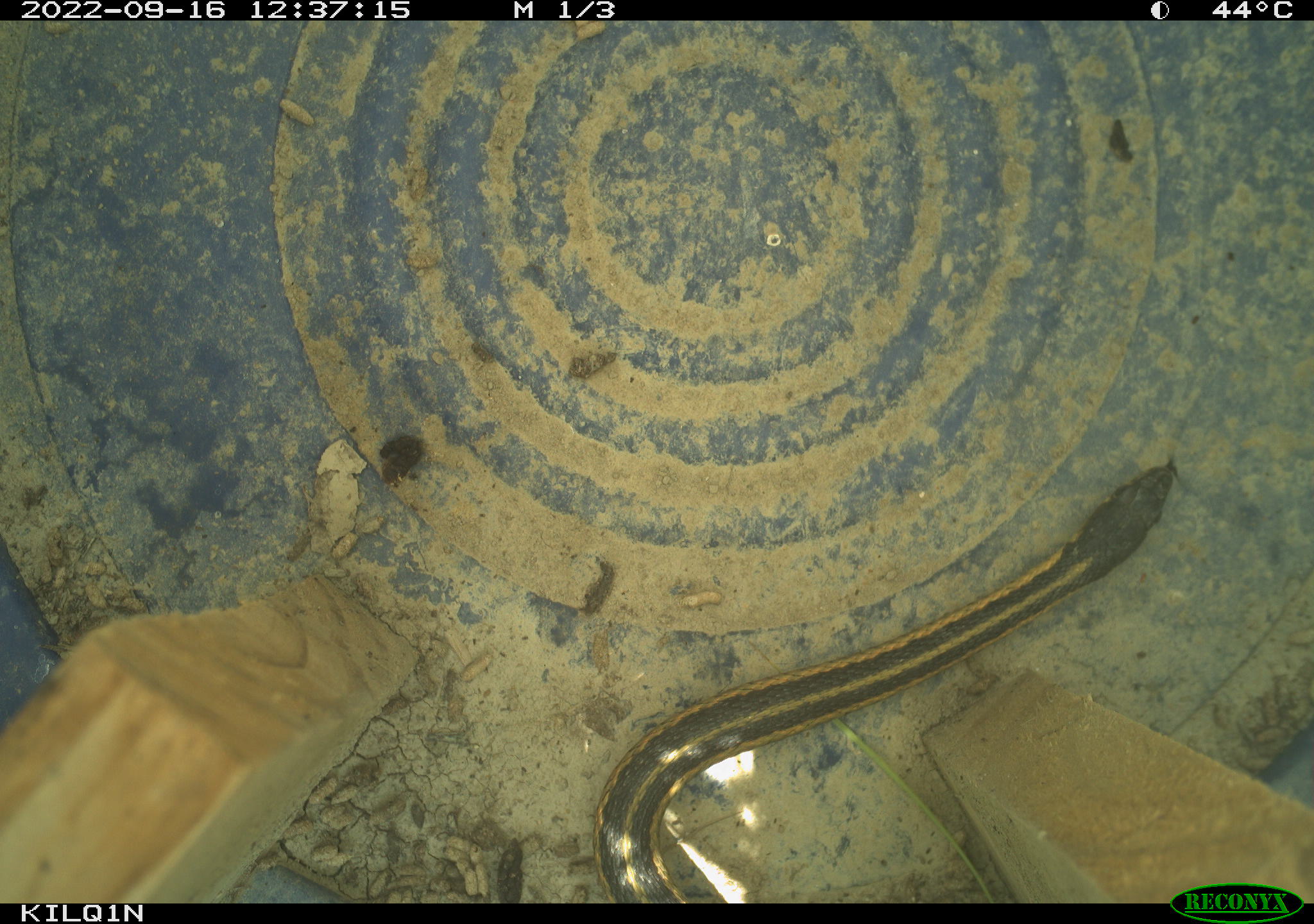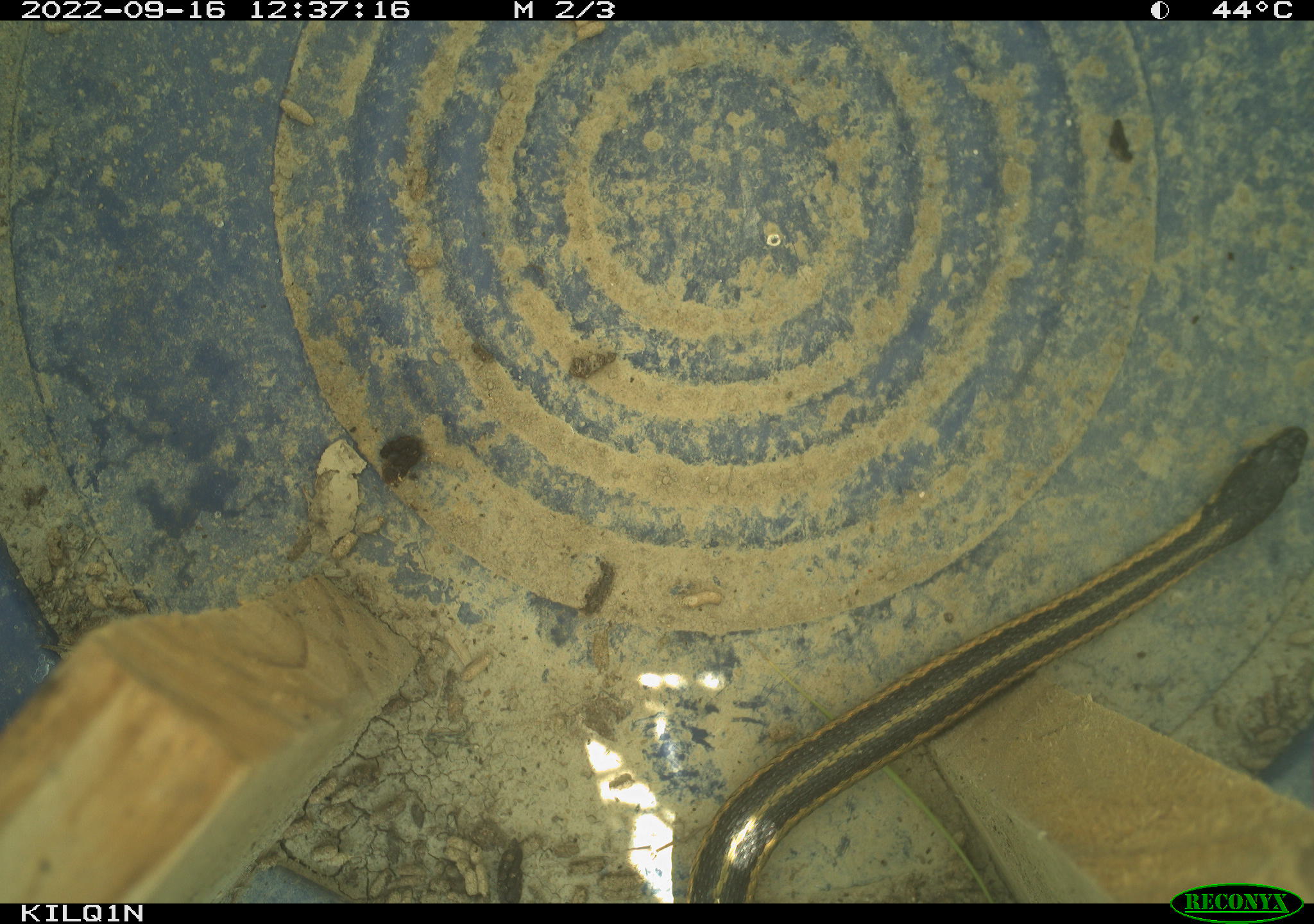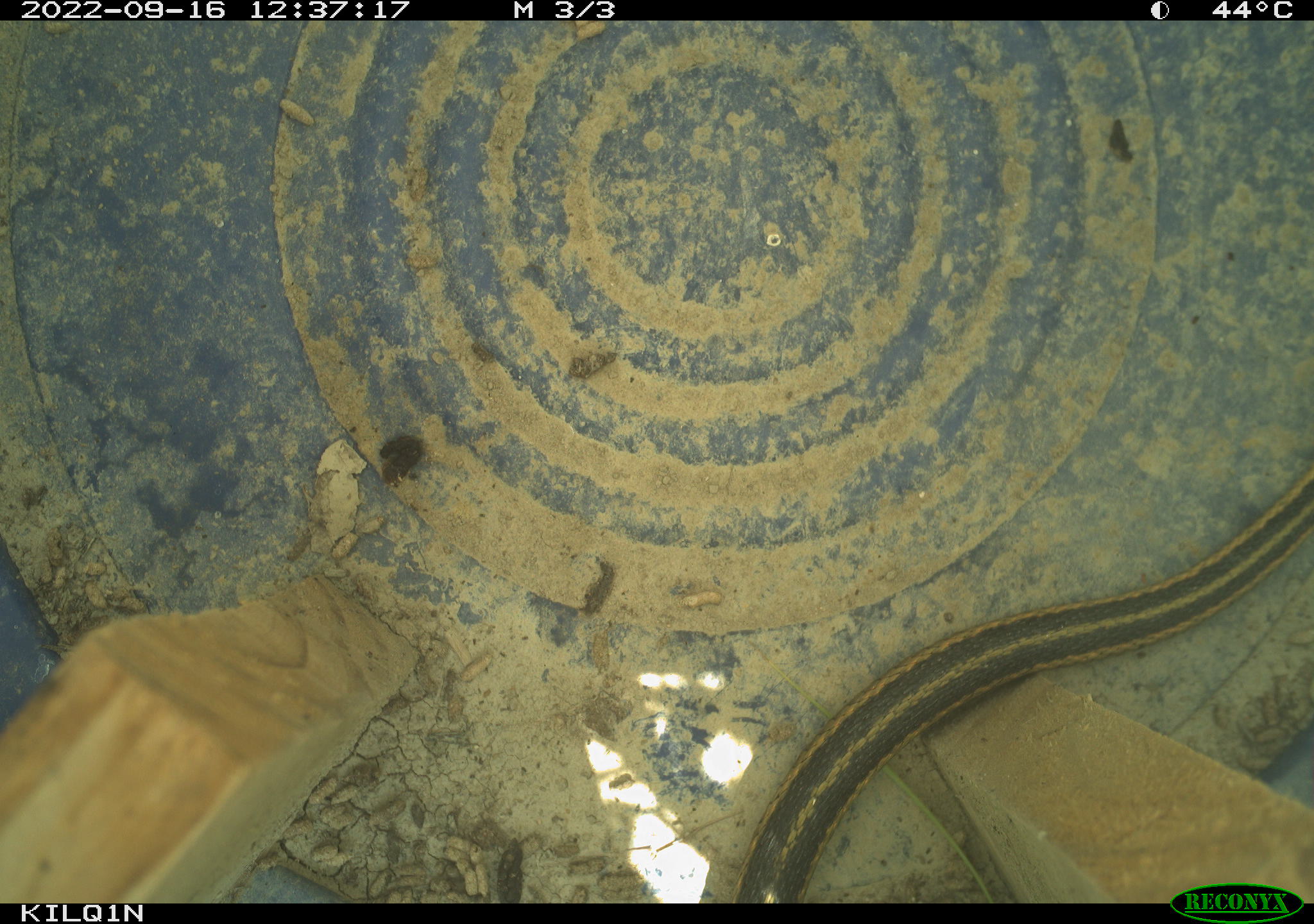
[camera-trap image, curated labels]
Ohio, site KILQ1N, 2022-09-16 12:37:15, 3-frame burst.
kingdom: Animalia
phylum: Chordata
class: Reptilia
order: Squamata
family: Colubridae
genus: Thamnophis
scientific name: Thamnophis sirtalis sirtalis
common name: eastern gartersnake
Eastern gartersnake (Thamnophis sirtalis sirtalis).